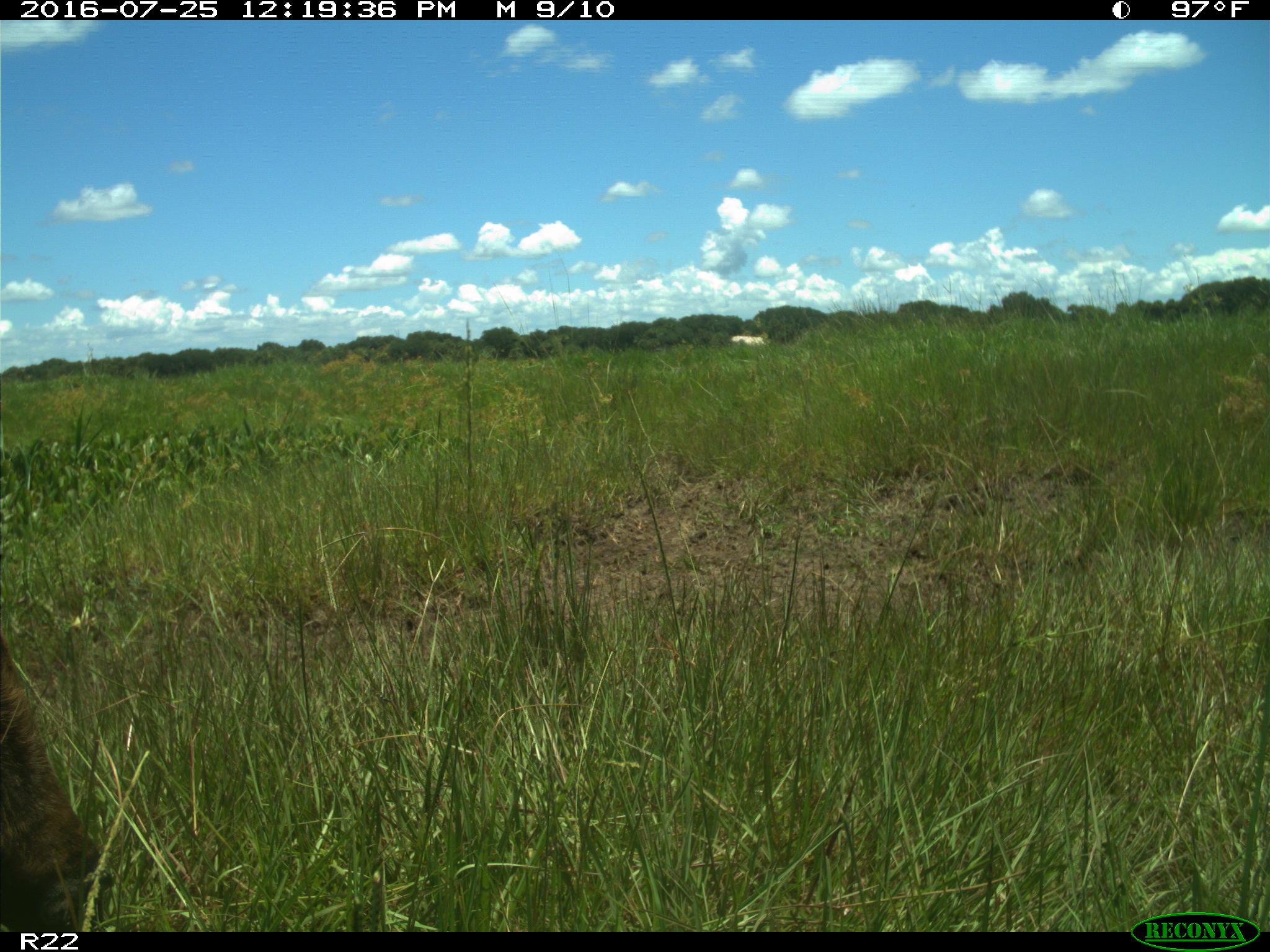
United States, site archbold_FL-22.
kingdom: Animalia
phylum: Chordata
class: Mammalia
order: Artiodactyla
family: Bovidae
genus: Bos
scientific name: Bos taurus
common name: domestic cow